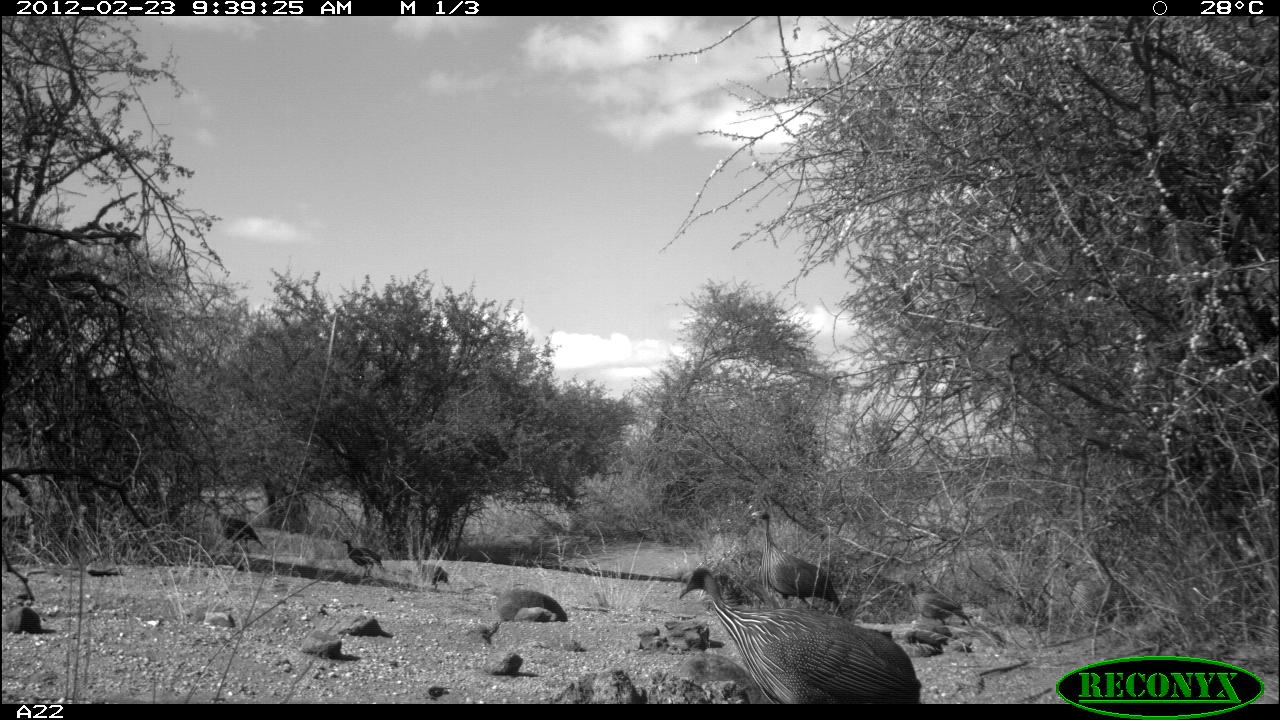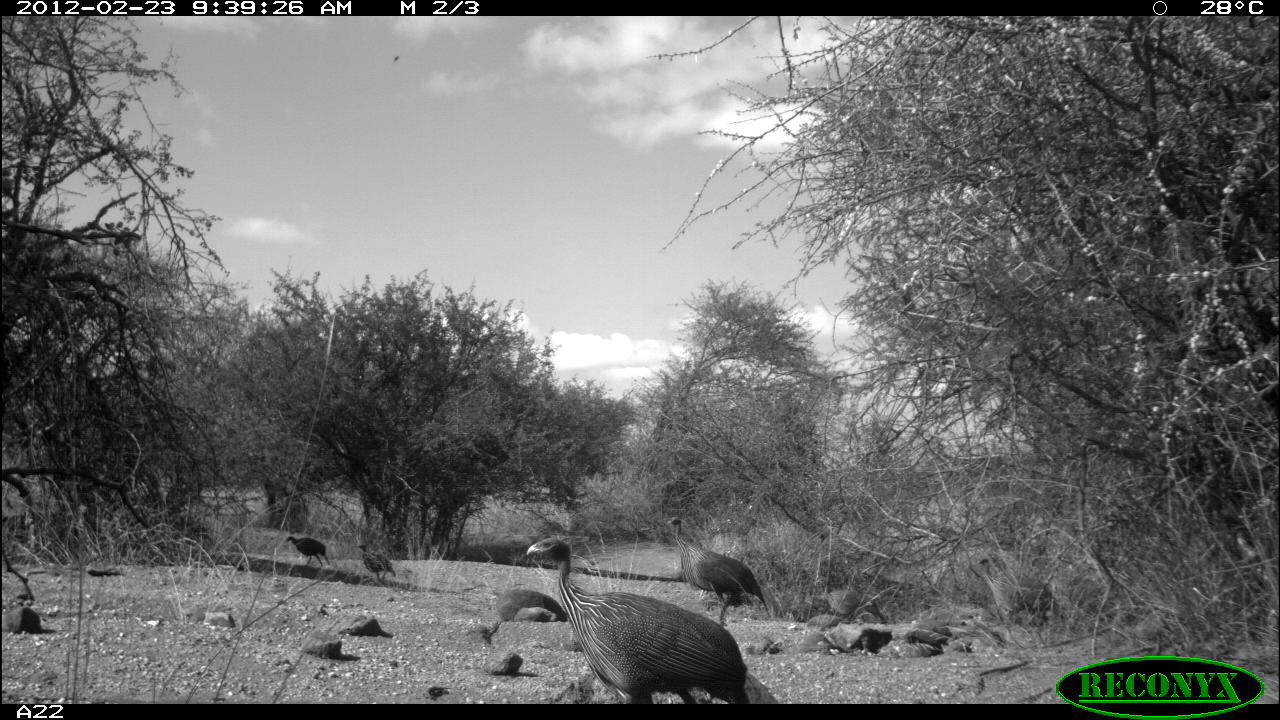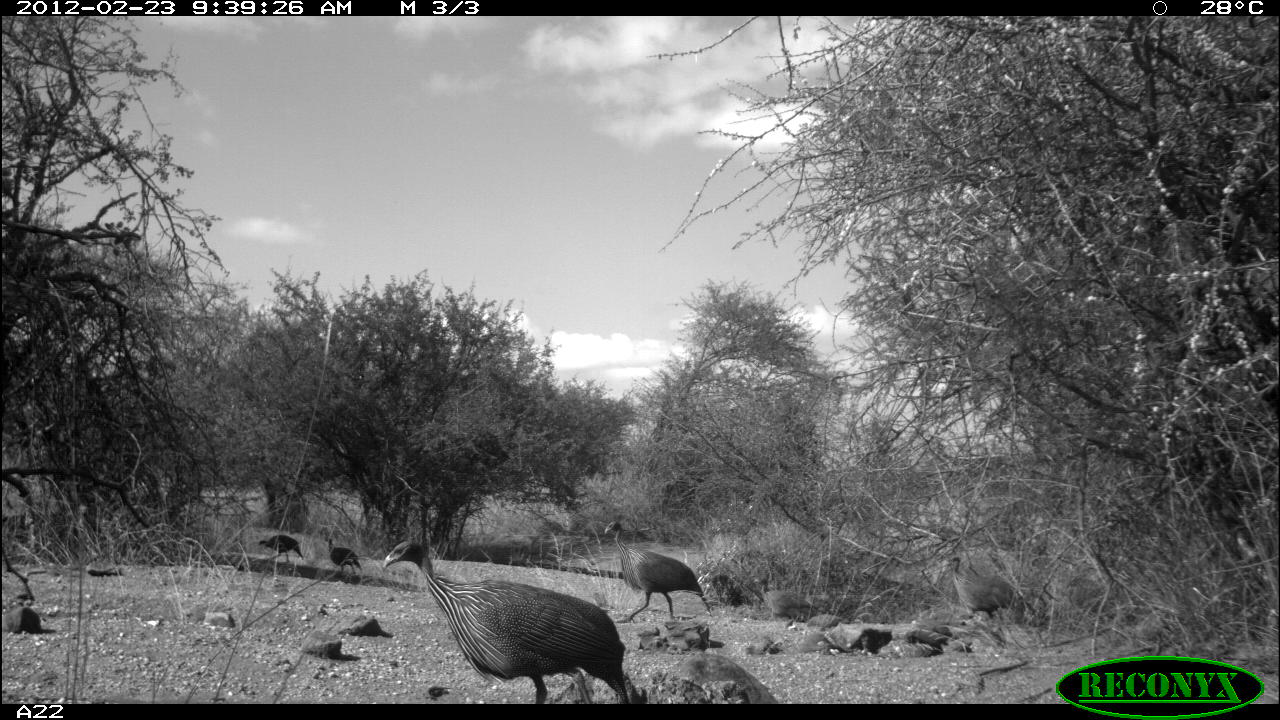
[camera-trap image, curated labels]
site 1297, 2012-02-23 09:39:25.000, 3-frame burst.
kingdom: Animalia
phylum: Chordata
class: Aves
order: Galliformes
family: Numididae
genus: Acryllium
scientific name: Acryllium vulturinum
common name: vulturine guineafowl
Acryllium vulturinum (vulturine guineafowl), count 5.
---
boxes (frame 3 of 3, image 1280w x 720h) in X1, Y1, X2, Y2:
acryllium vulturinum: 378, 536, 631, 703; 602, 518, 713, 623; 946, 556, 1039, 621; 748, 574, 820, 634; 323, 535, 363, 573; 257, 534, 304, 561